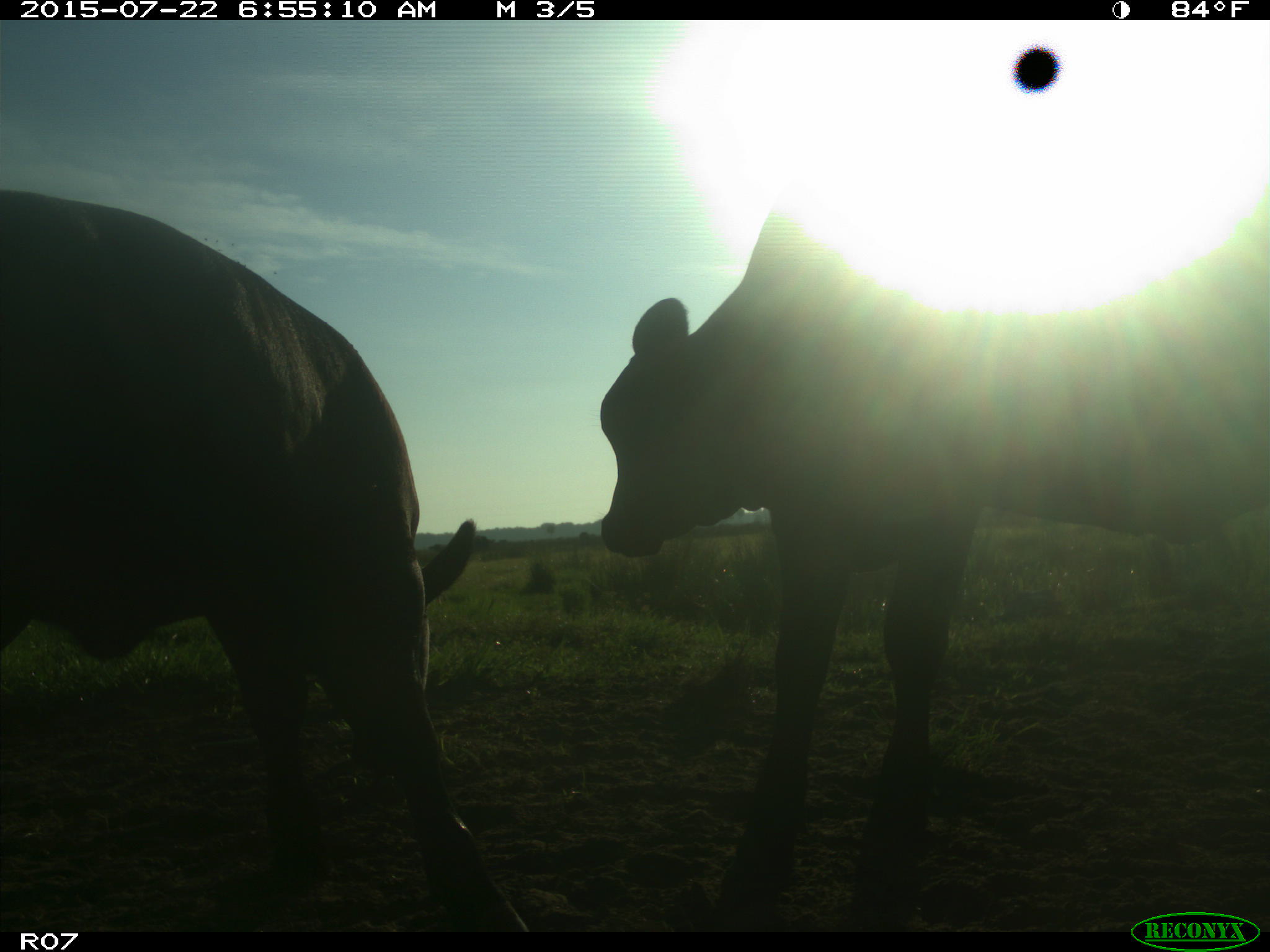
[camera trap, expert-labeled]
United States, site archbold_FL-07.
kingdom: Animalia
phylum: Chordata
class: Mammalia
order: Artiodactyla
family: Bovidae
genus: Bos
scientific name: Bos taurus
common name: domestic cow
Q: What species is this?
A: Bos taurus (domestic cow).